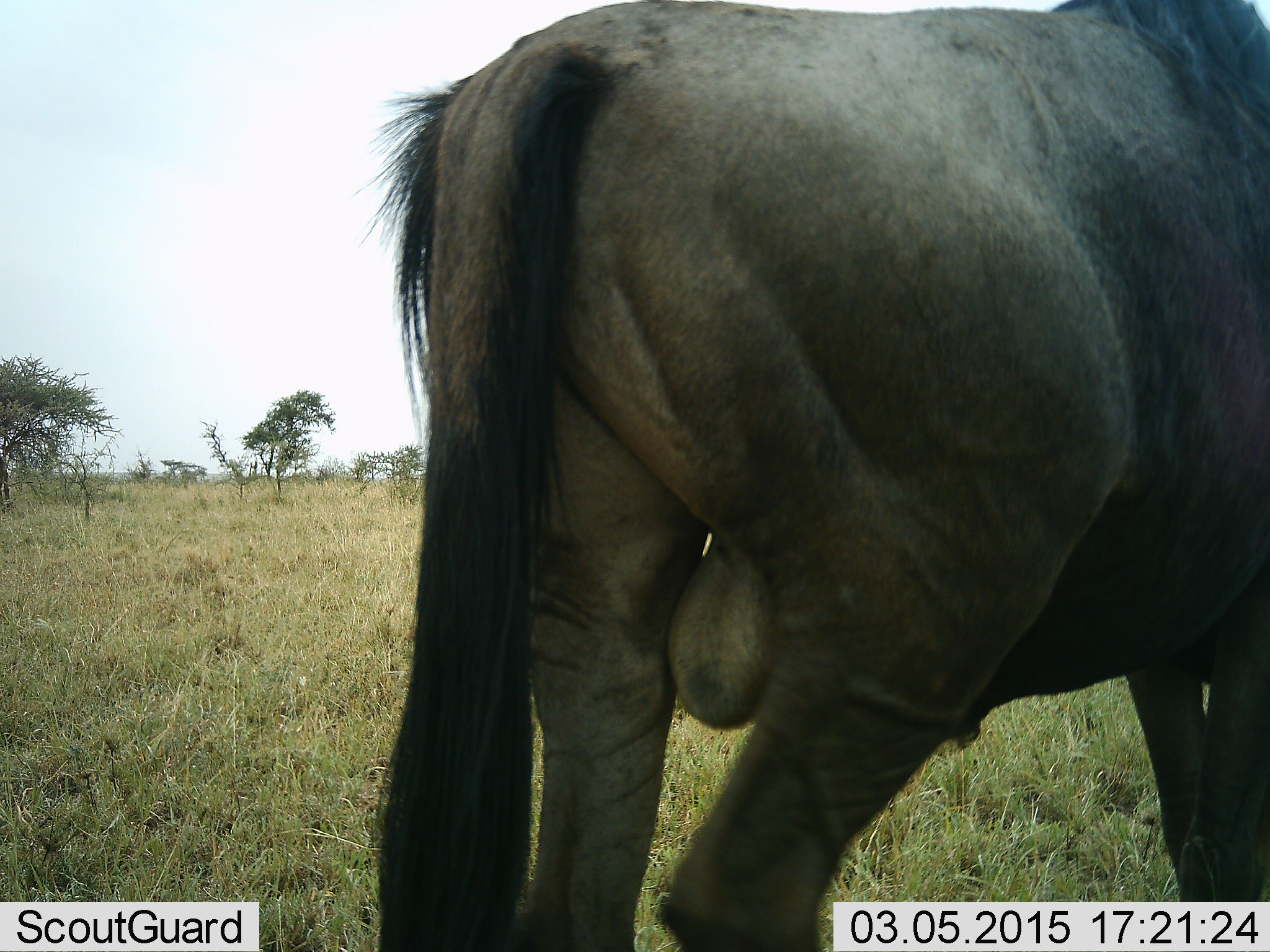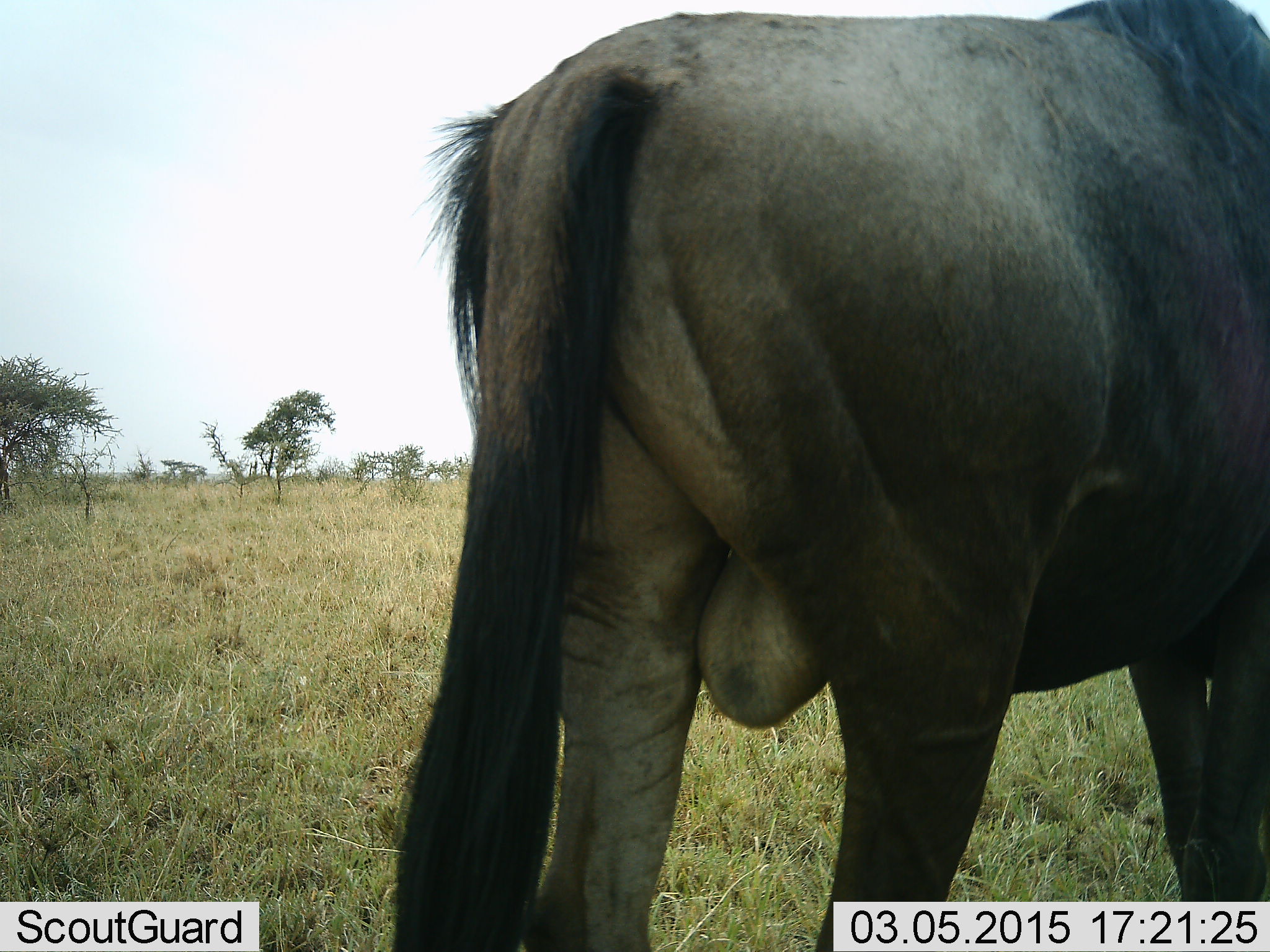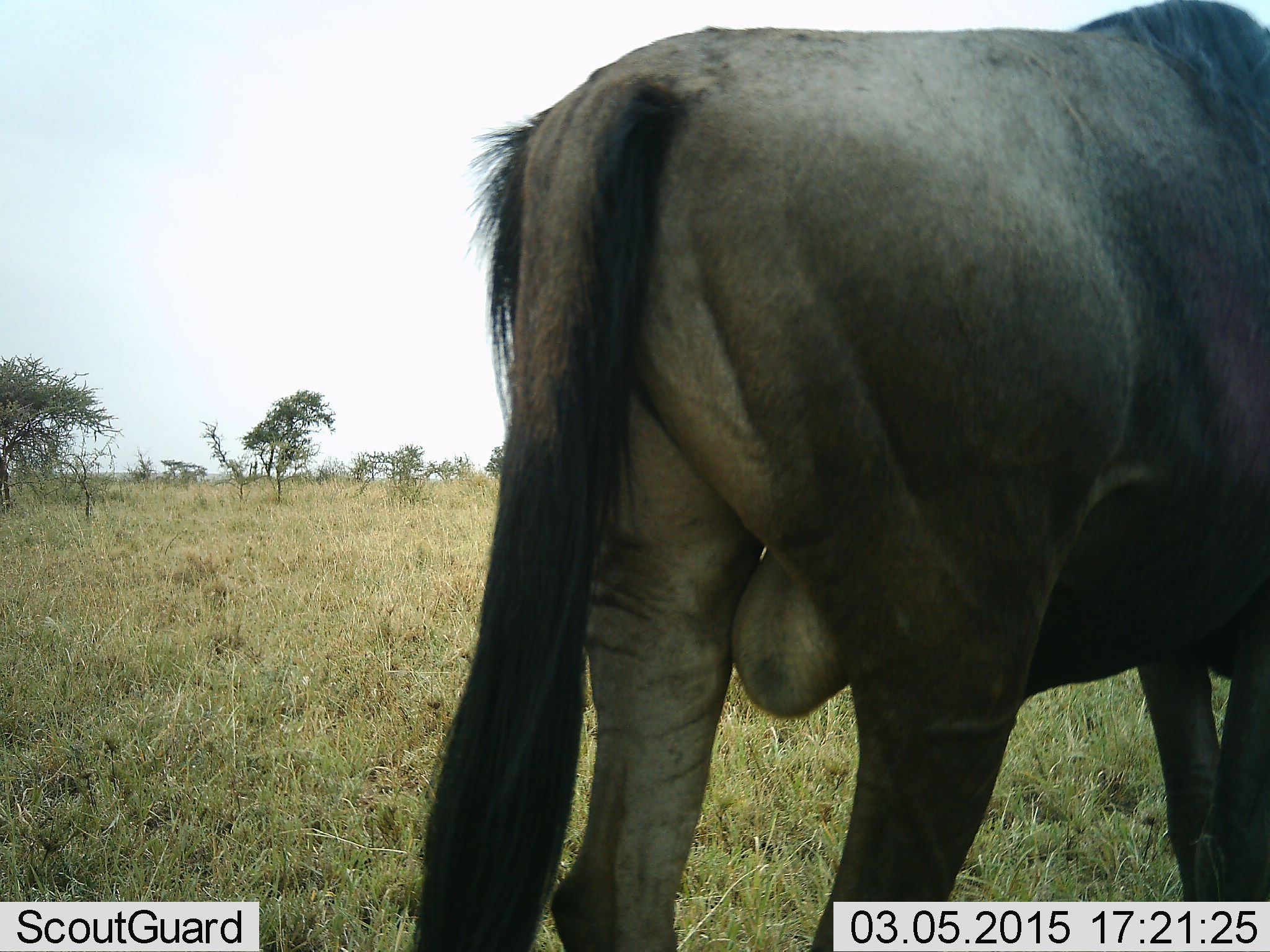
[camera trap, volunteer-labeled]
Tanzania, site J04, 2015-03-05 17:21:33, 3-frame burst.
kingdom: Animalia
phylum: Chordata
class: Mammalia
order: Artiodactyla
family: Bovidae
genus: Connochaetes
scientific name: Connochaetes taurinus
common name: blue wildebeest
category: wildebeest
Wildebeest (blue wildebeest) (Connochaetes taurinus), count 1. Behavior (volunteer vote fractions): standing 80%, resting 0%, moving 20%, interacting 0%. Young present (vote fraction): 0%. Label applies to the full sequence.